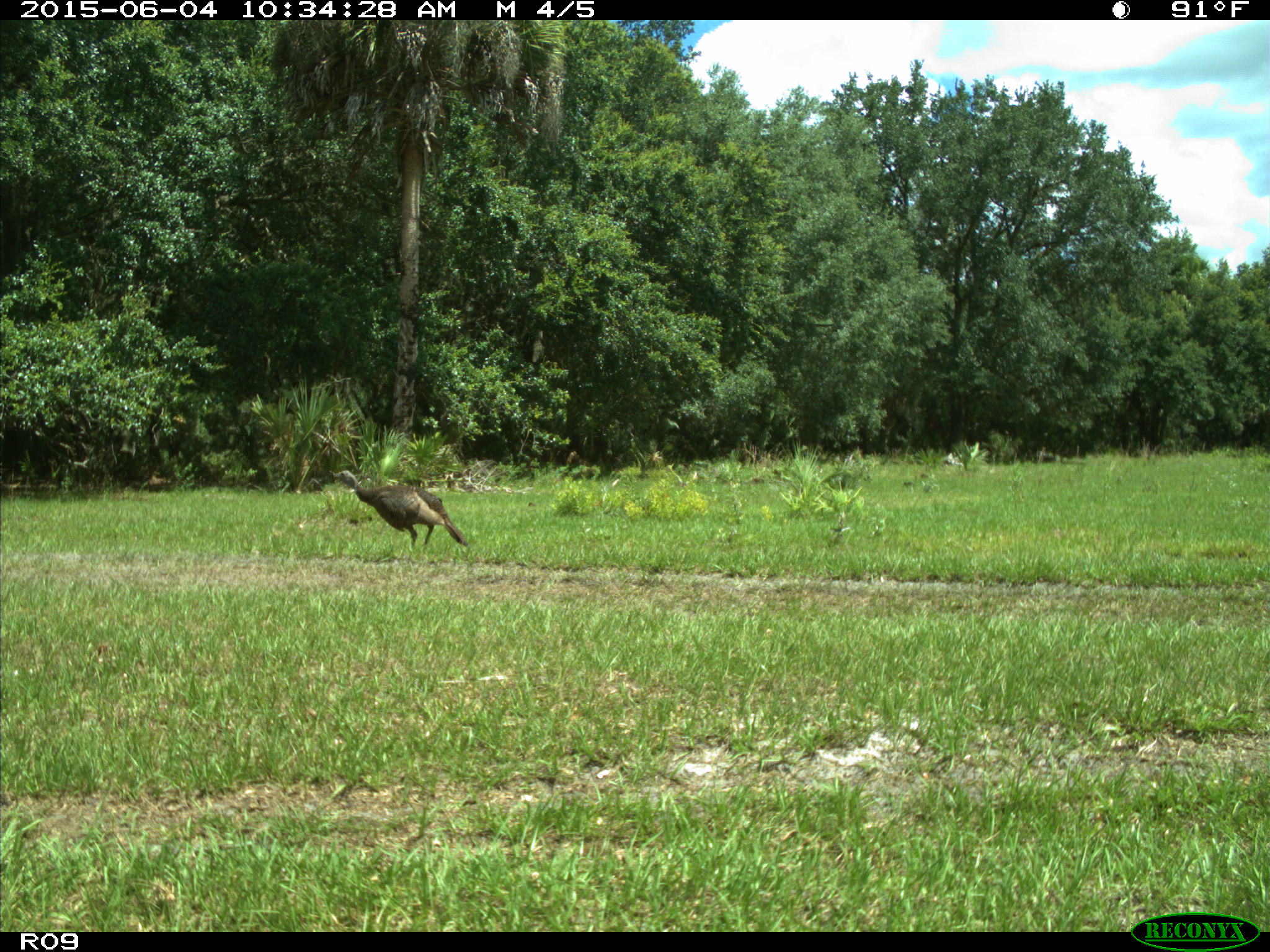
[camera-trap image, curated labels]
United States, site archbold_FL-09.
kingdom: Animalia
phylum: Chordata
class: Aves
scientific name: Aves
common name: birds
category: unidentified bird